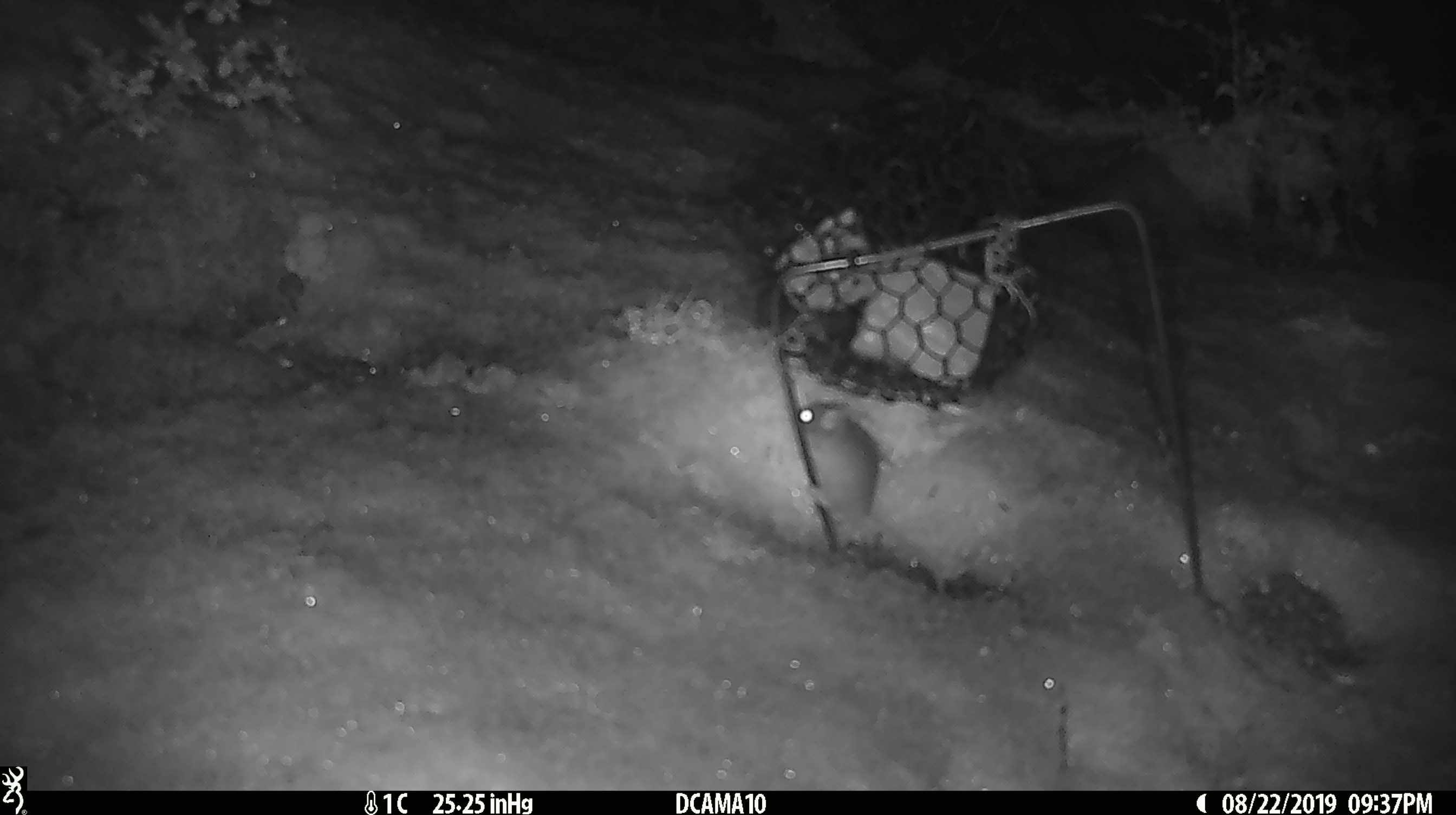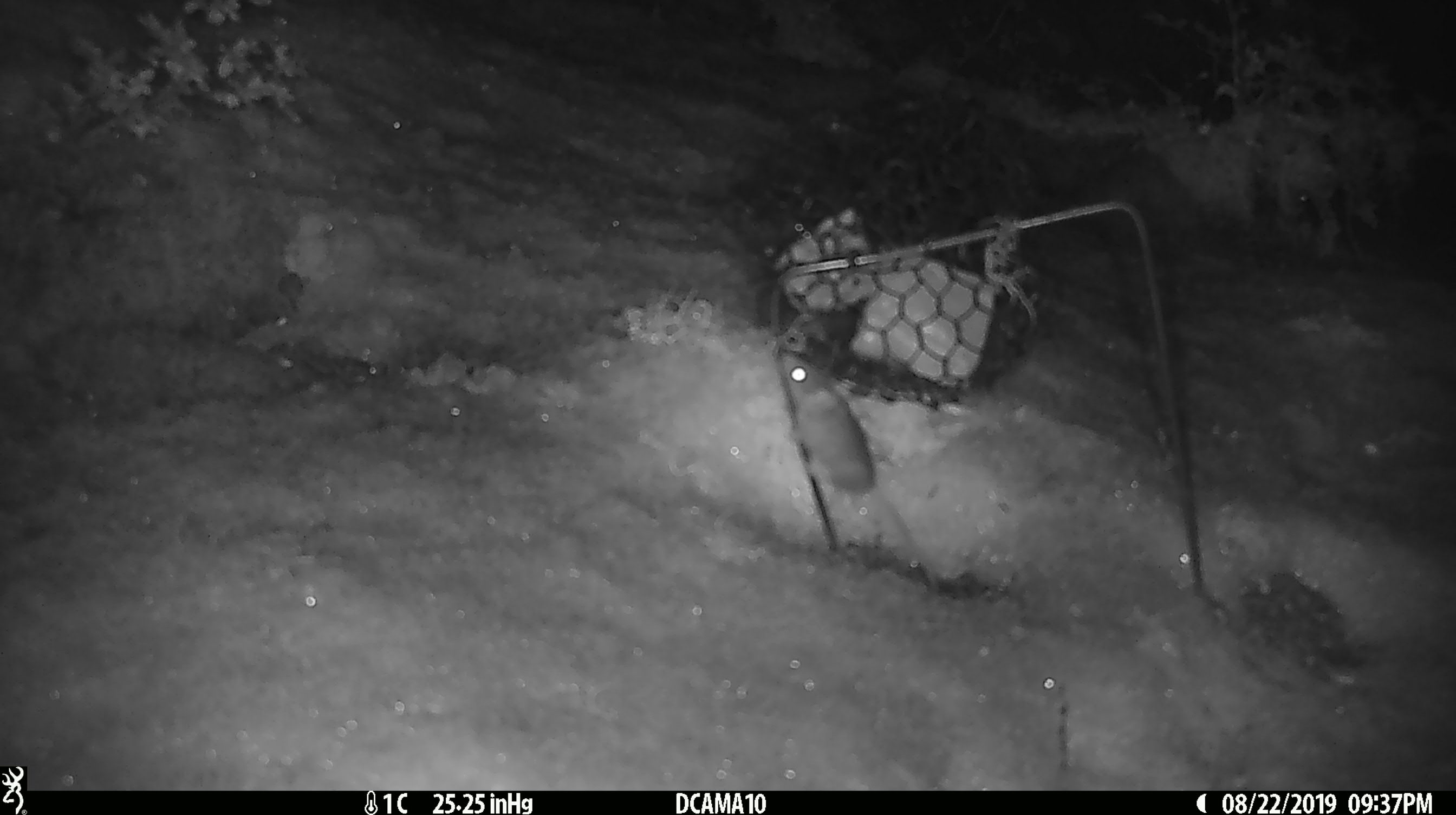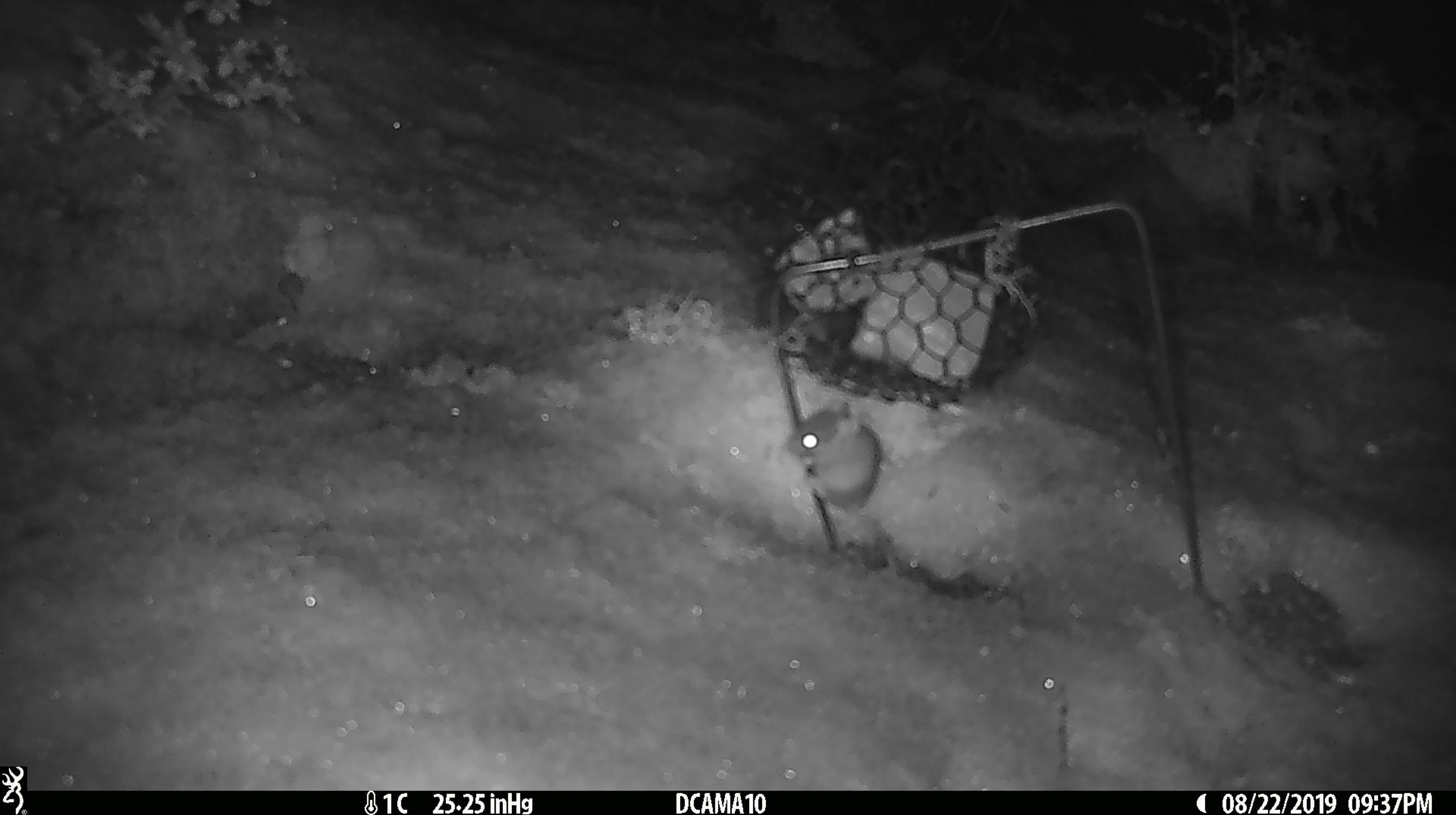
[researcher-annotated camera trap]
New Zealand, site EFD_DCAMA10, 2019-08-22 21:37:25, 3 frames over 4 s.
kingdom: Animalia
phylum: Chordata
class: Mammalia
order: Rodentia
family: Muridae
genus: Mus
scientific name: Mus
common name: mouse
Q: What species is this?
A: Mouse (Mus).